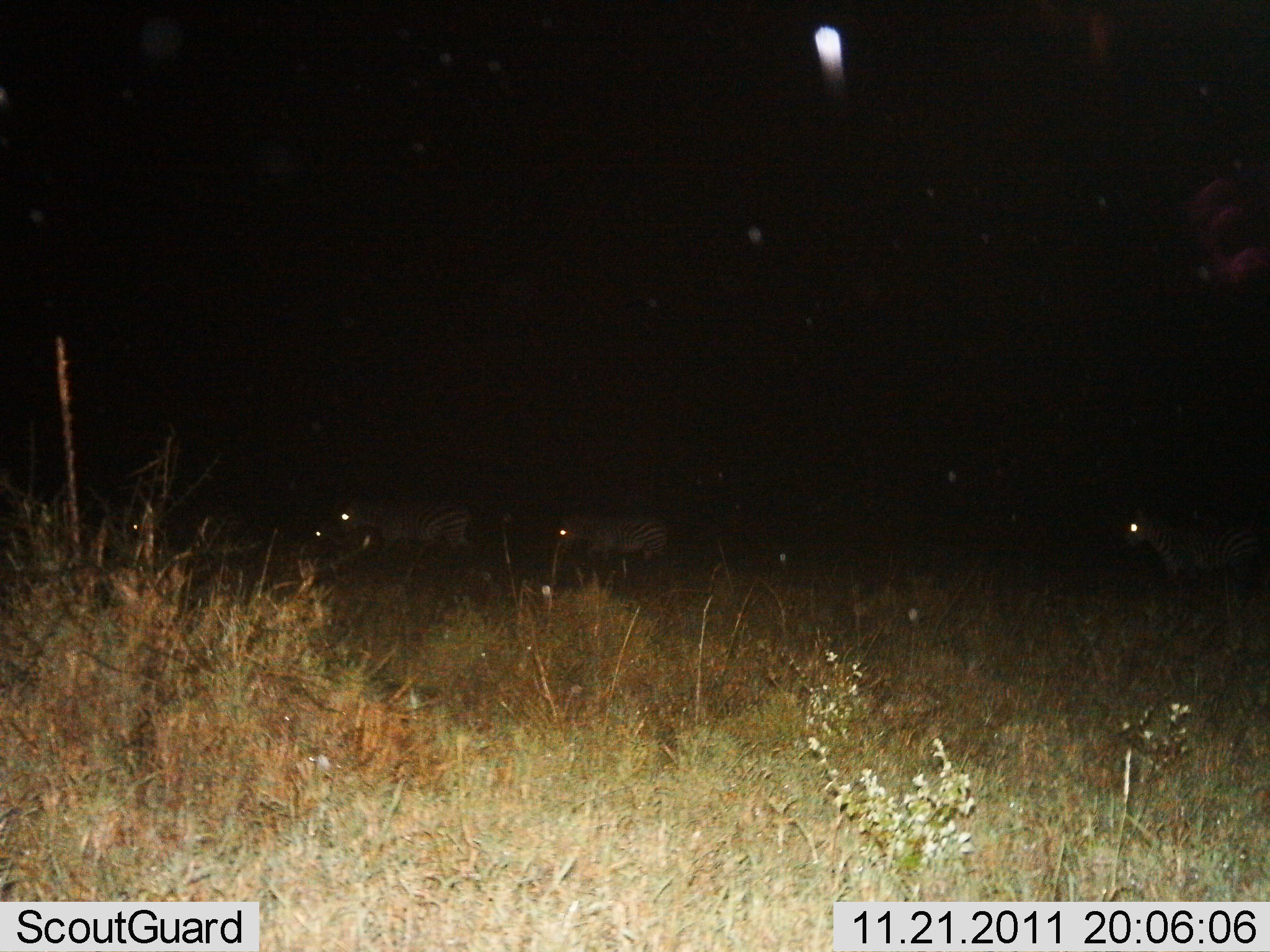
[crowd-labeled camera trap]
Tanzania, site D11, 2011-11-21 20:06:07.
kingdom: Animalia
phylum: Chordata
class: Mammalia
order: Perissodactyla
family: Equidae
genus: Equus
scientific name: Equus quagga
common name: plains zebra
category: zebra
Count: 3.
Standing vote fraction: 23%.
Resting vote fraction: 0%.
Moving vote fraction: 77%.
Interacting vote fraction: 8%.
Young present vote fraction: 0%.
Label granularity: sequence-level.